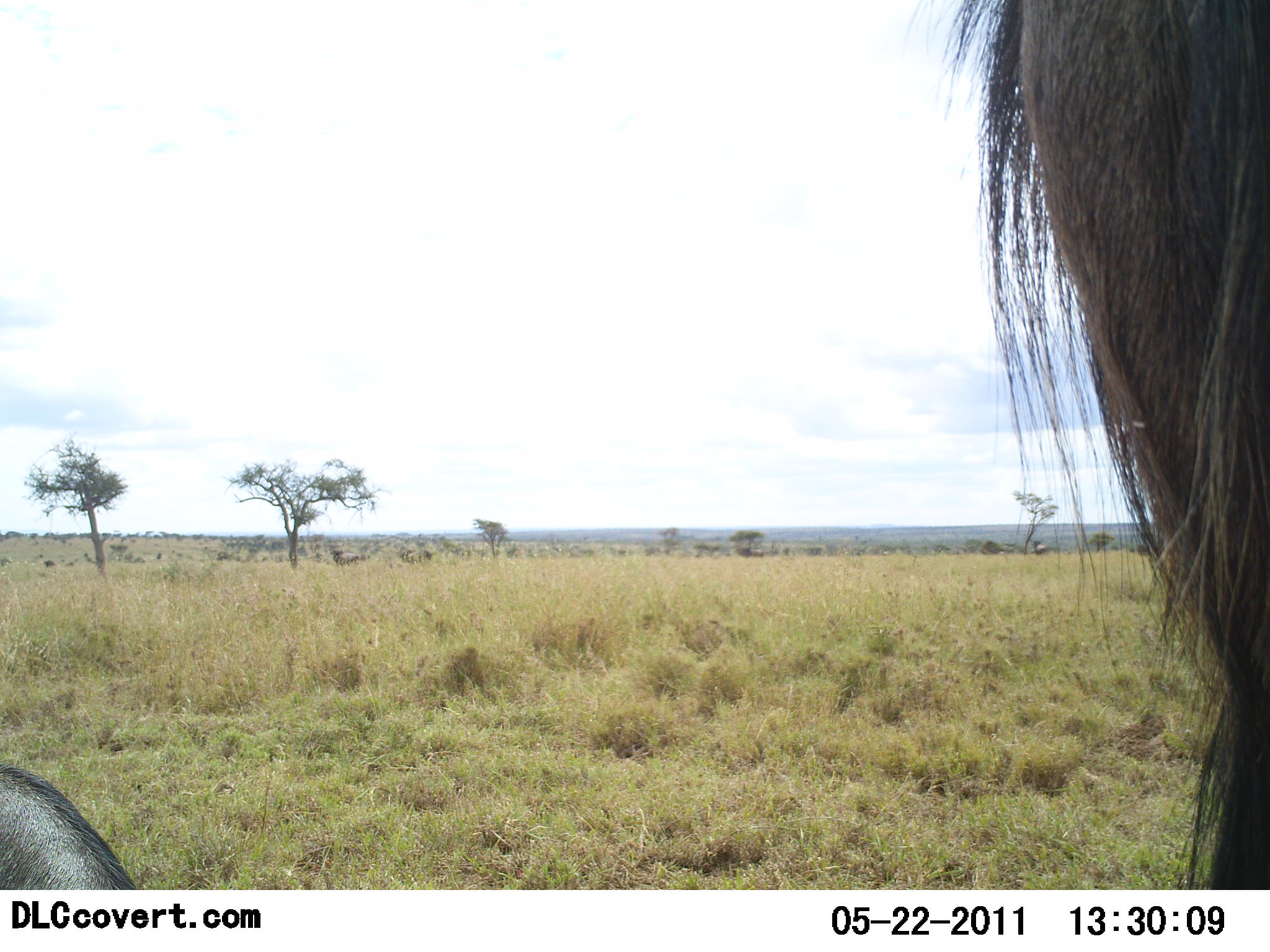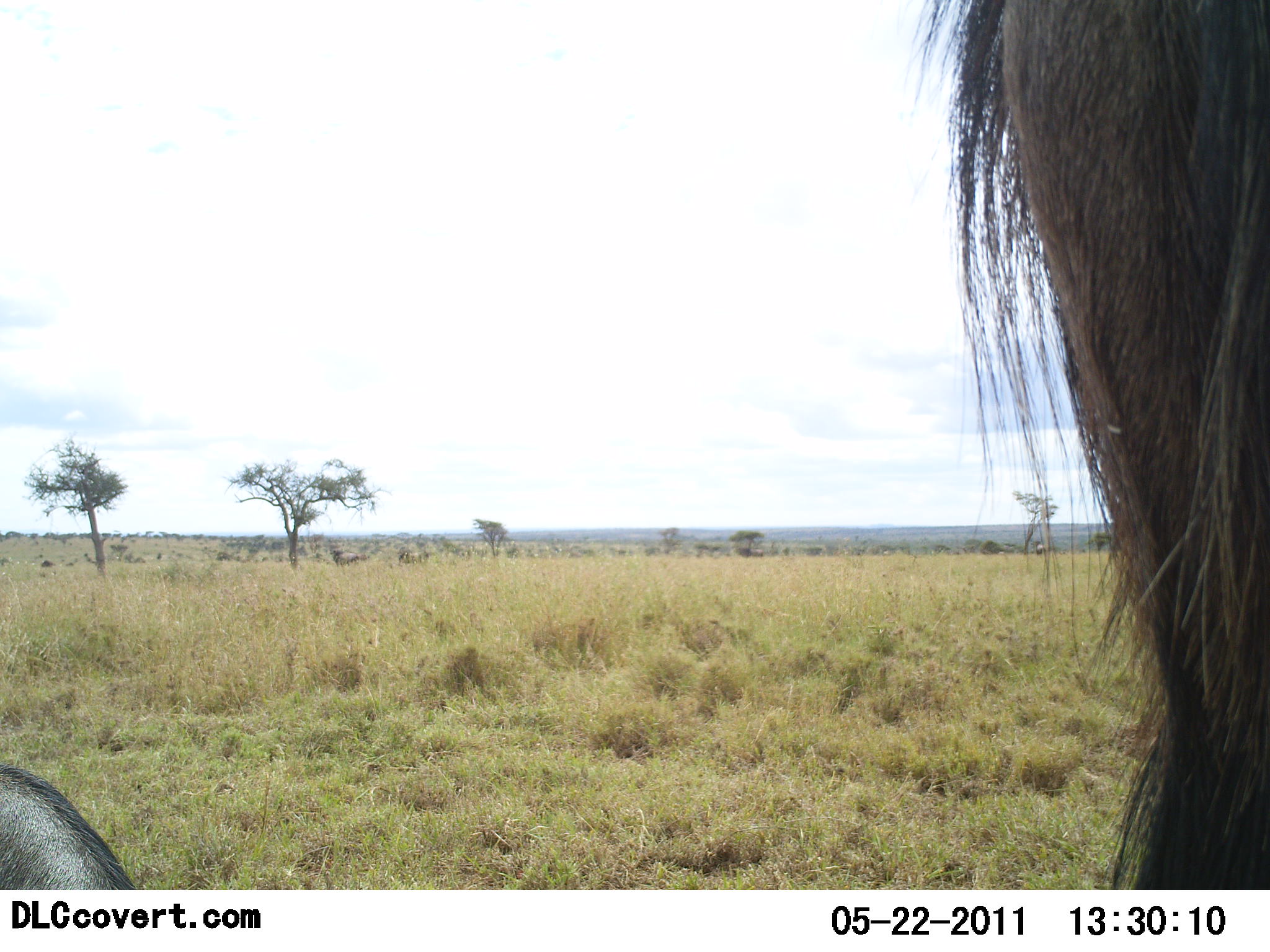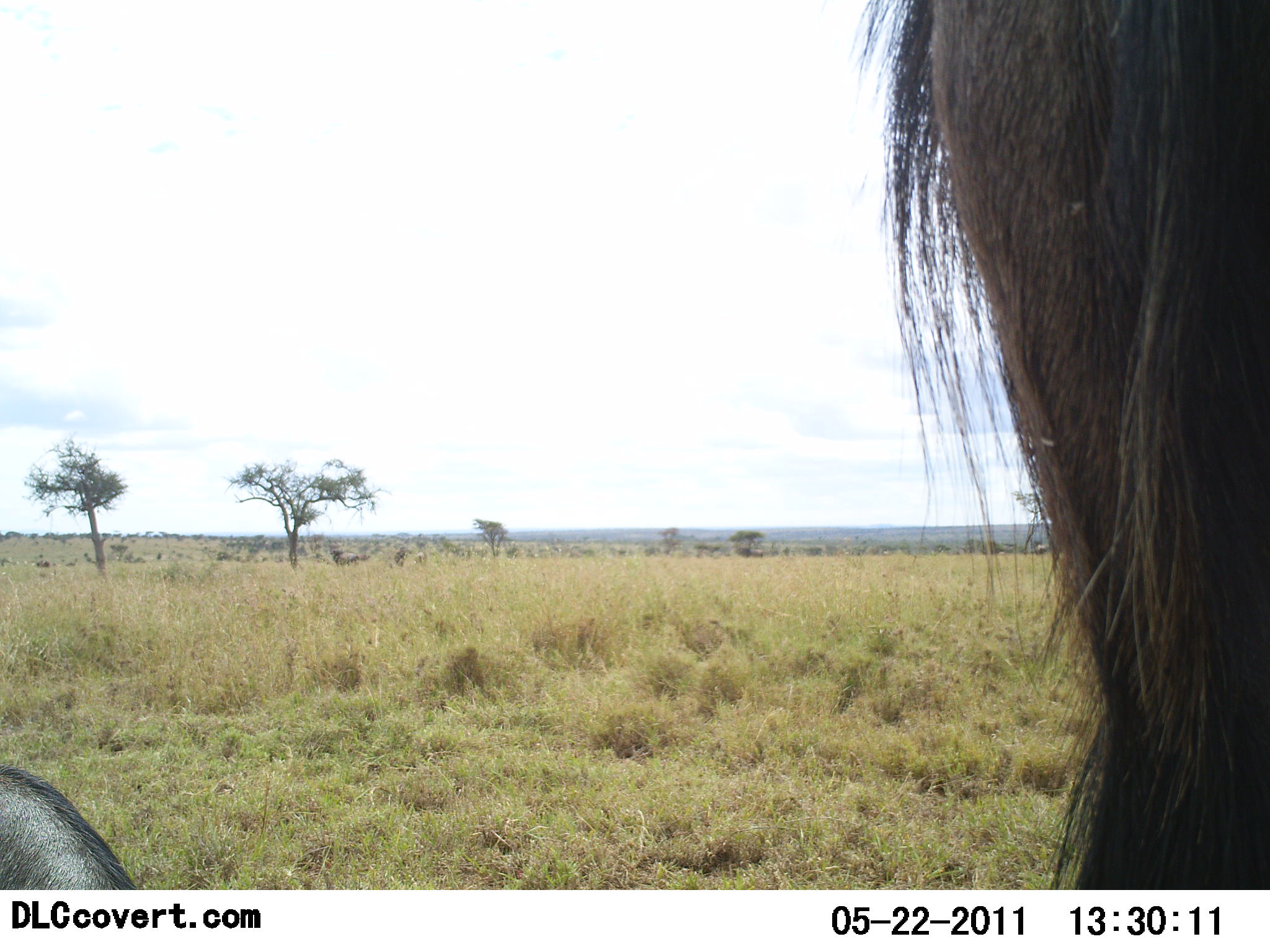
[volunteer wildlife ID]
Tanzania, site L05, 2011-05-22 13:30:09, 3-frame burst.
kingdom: Animalia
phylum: Chordata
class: Mammalia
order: Artiodactyla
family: Bovidae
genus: Connochaetes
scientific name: Connochaetes taurinus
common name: blue wildebeest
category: wildebeest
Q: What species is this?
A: Wildebeest (blue wildebeest) (Connochaetes taurinus).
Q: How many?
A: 2.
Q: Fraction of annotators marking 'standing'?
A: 73%.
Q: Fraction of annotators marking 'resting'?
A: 64%.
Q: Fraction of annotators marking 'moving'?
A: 27%.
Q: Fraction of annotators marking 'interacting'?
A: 0%.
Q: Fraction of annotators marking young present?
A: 0%.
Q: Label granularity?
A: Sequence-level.